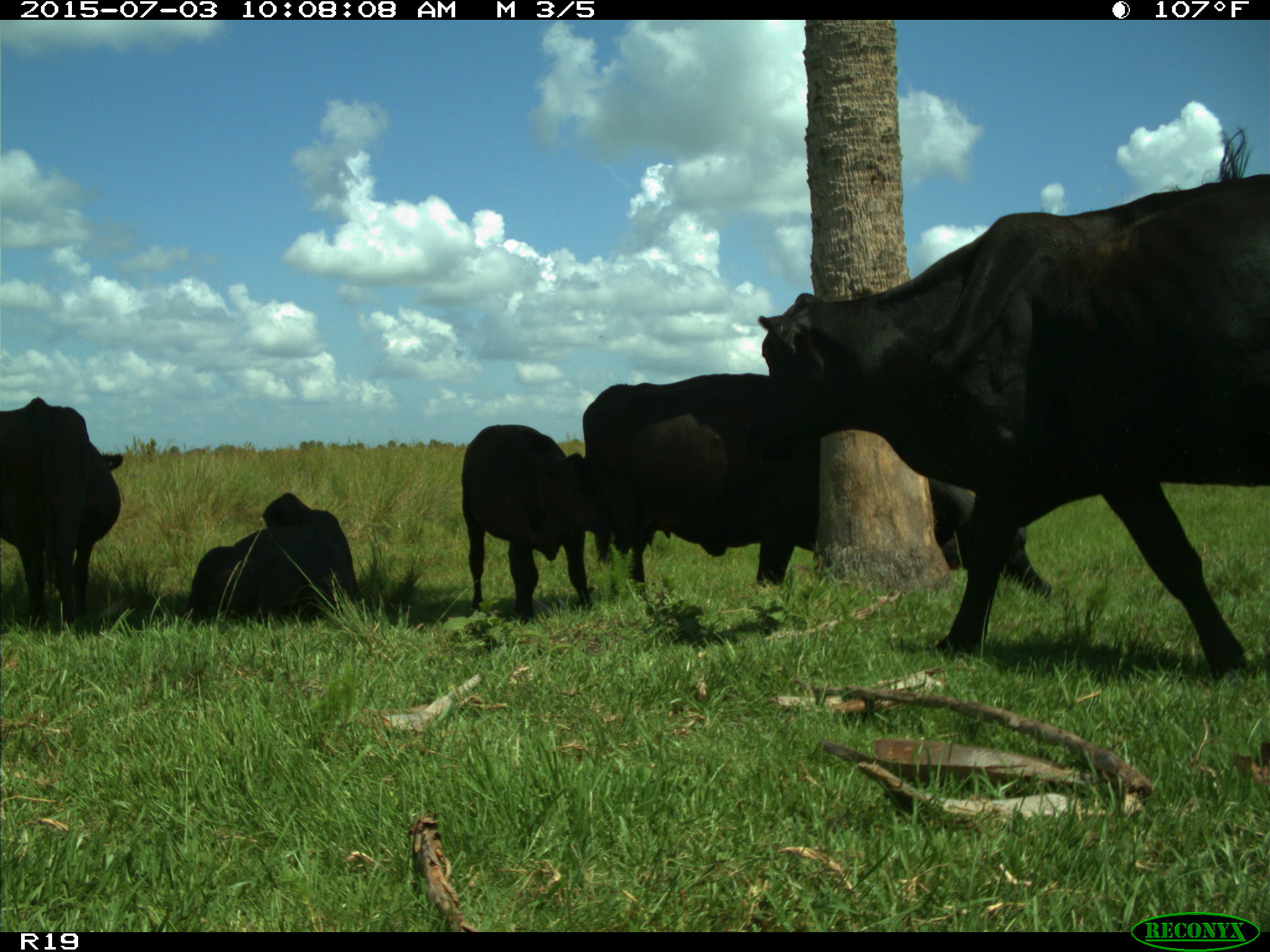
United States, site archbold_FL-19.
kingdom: Animalia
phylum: Chordata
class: Mammalia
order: Artiodactyla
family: Bovidae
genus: Bos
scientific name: Bos taurus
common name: domestic cow